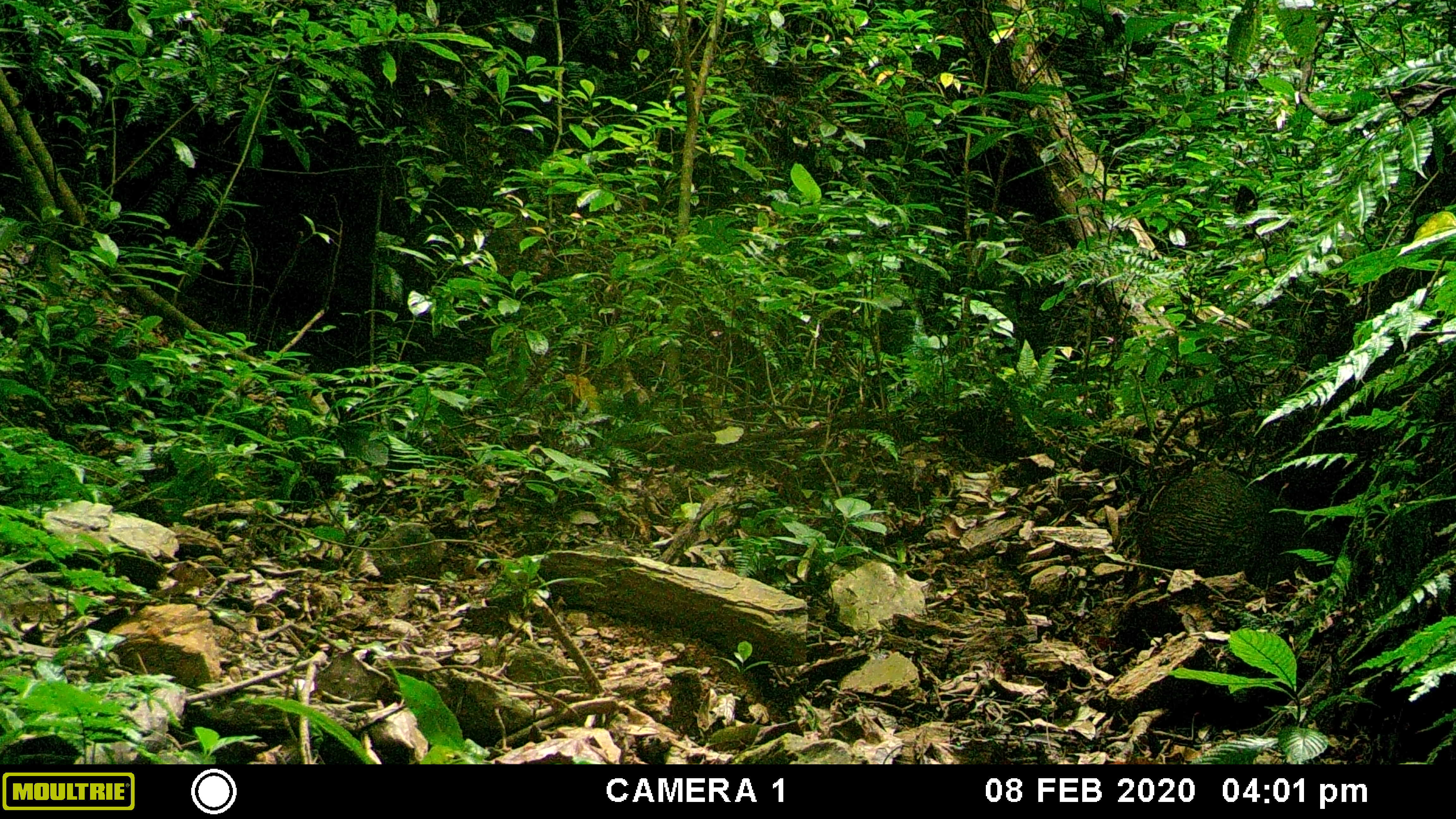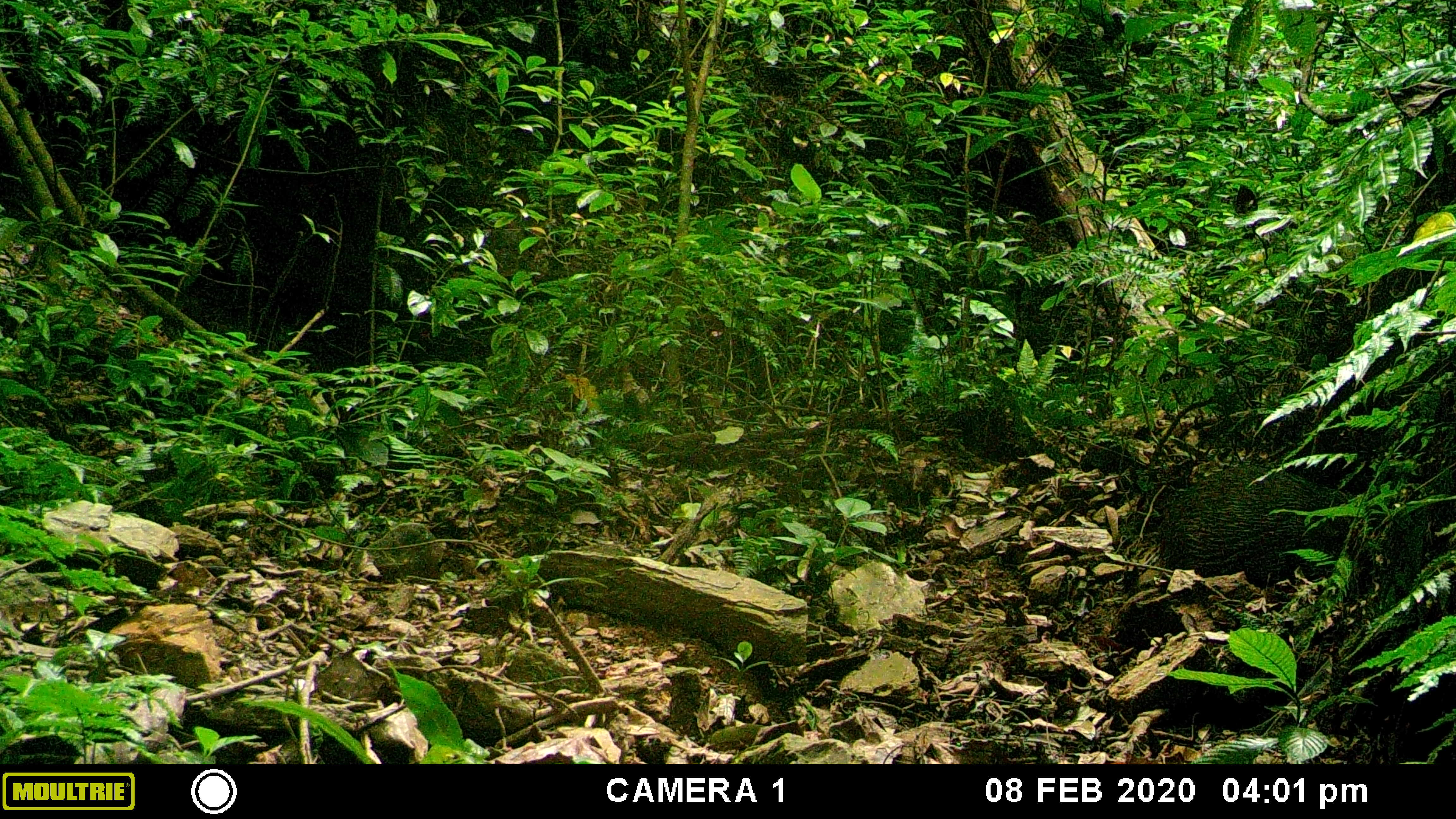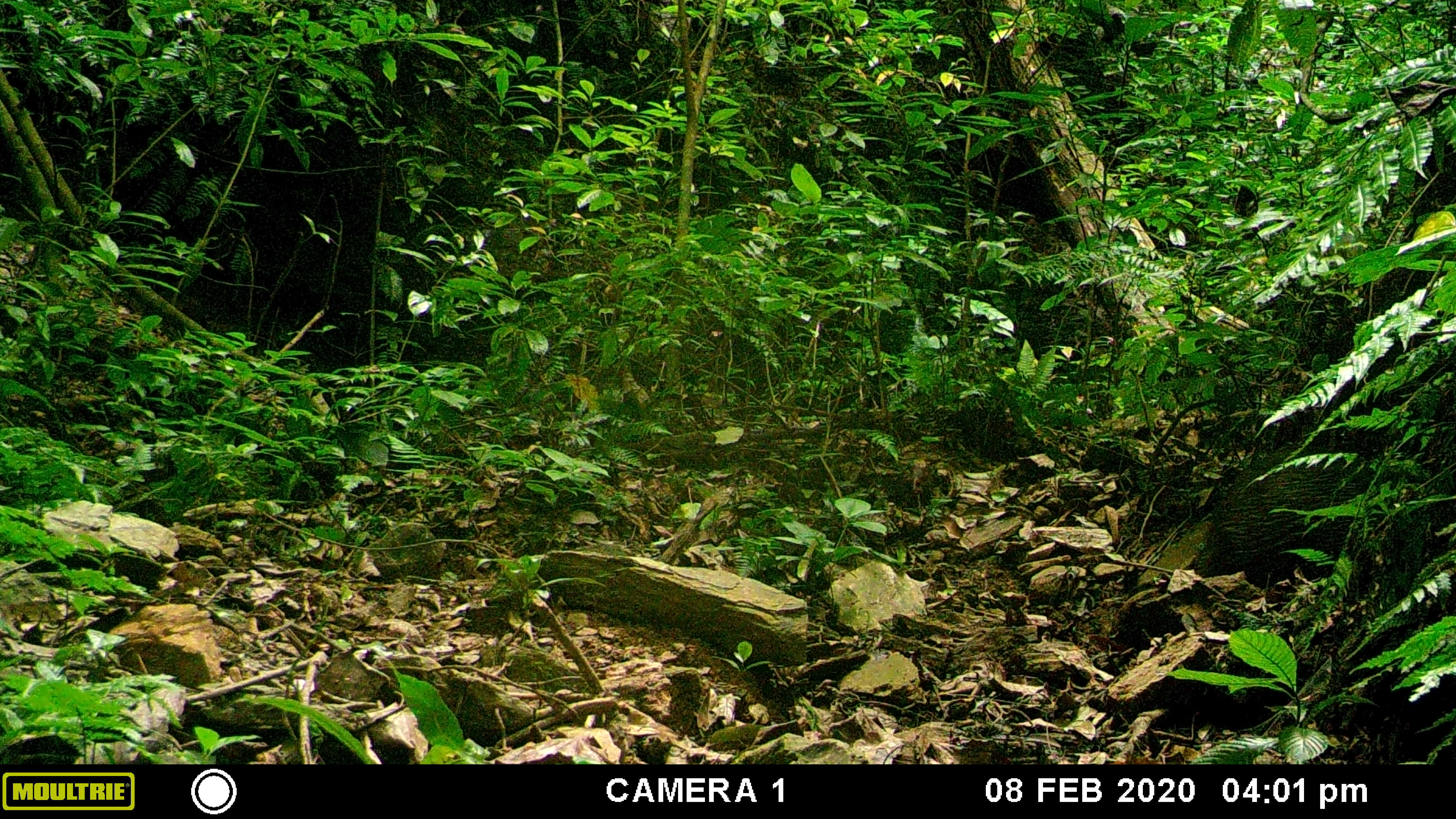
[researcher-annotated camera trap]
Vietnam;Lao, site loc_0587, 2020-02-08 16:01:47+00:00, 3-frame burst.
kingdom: Animalia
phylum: Chordata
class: Mammalia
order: Artiodactyla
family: Suidae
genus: Sus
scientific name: Sus scrofa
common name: eurasian wild pig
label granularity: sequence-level